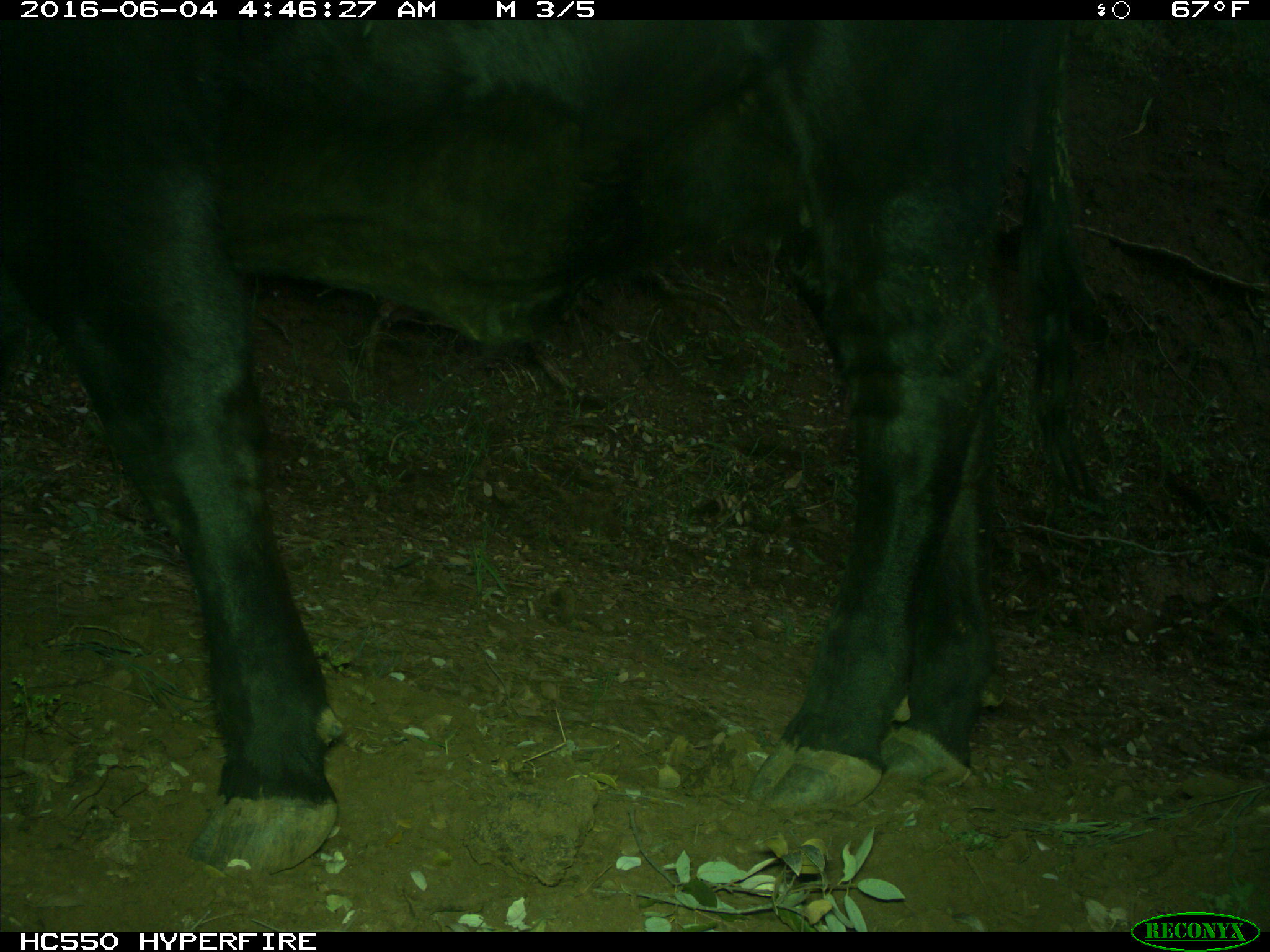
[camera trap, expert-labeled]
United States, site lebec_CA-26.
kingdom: Animalia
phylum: Chordata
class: Mammalia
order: Artiodactyla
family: Bovidae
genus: Bos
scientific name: Bos taurus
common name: domestic cow